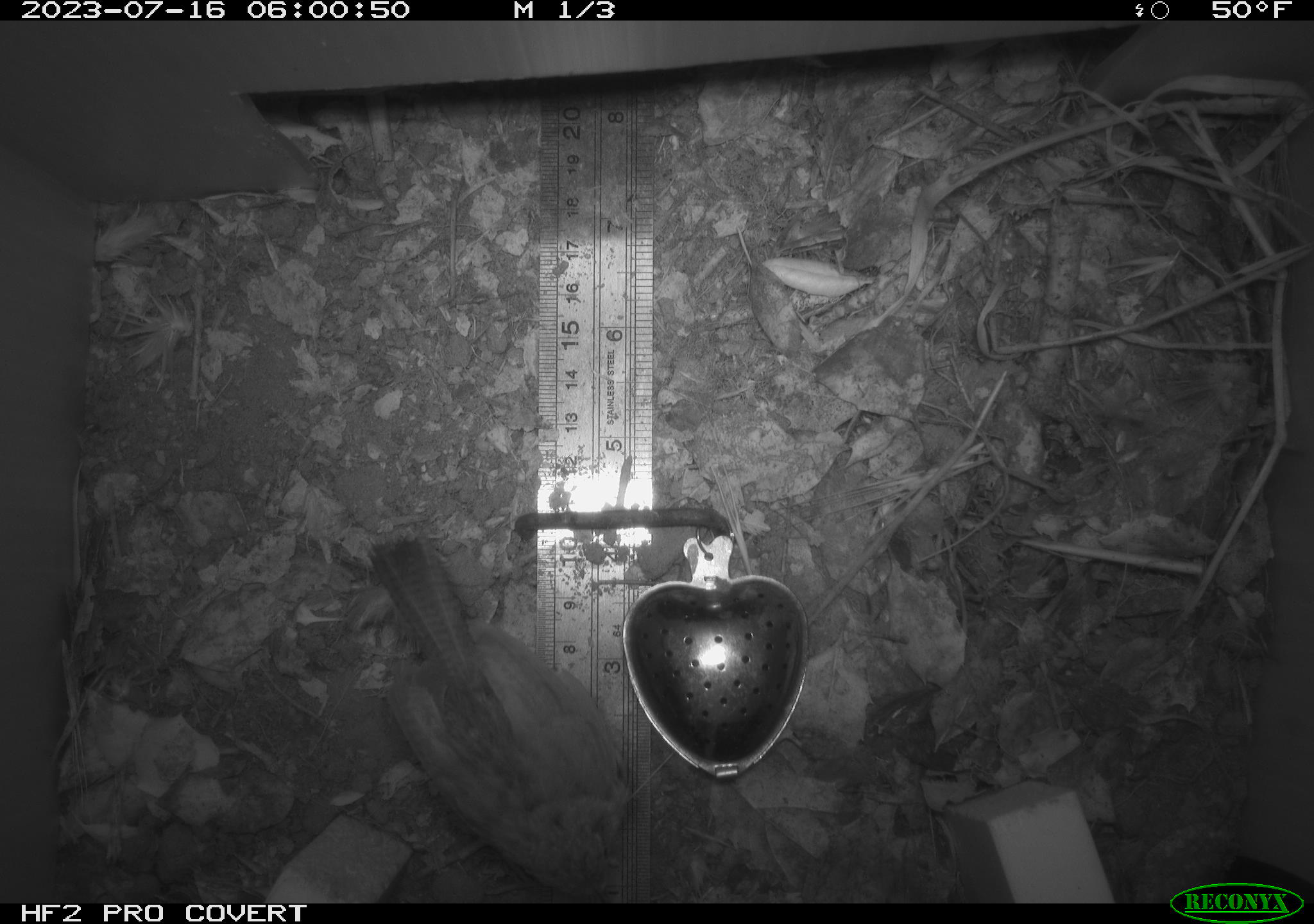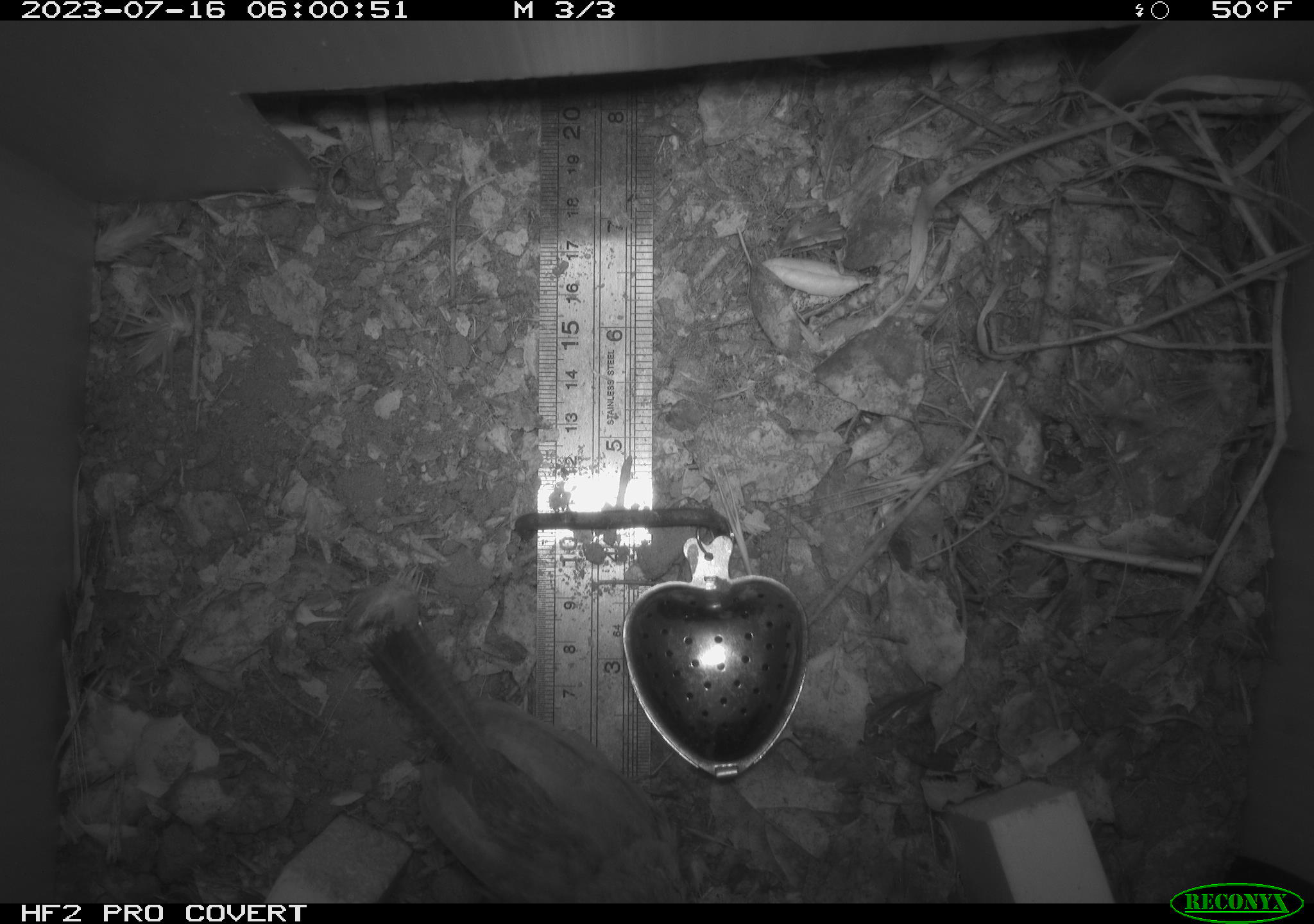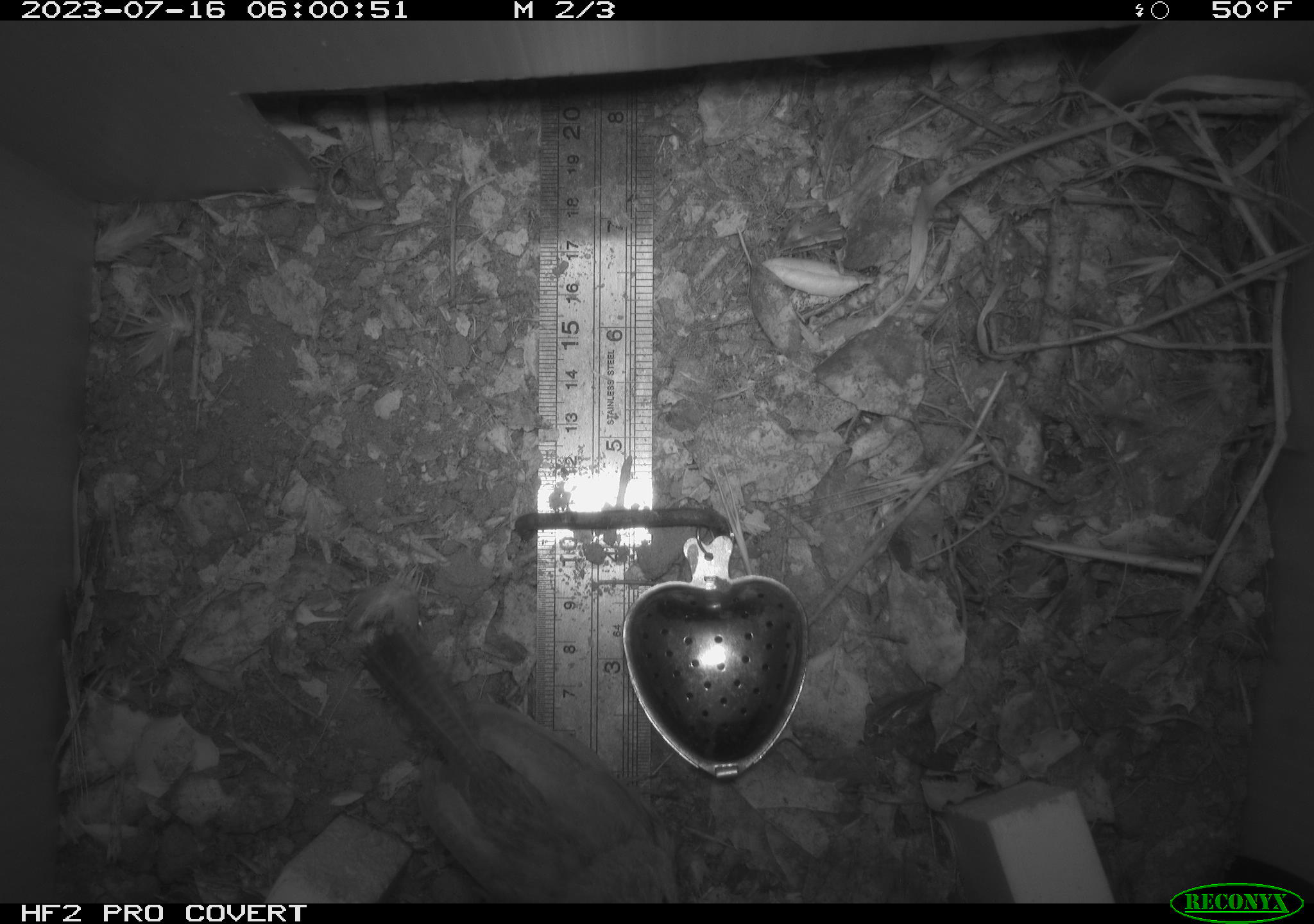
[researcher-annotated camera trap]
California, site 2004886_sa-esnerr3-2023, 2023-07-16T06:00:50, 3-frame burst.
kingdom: Animalia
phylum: Chordata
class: Aves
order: Passeriformes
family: Troglodytidae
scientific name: Troglodytidae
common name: wren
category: troglodytidae family